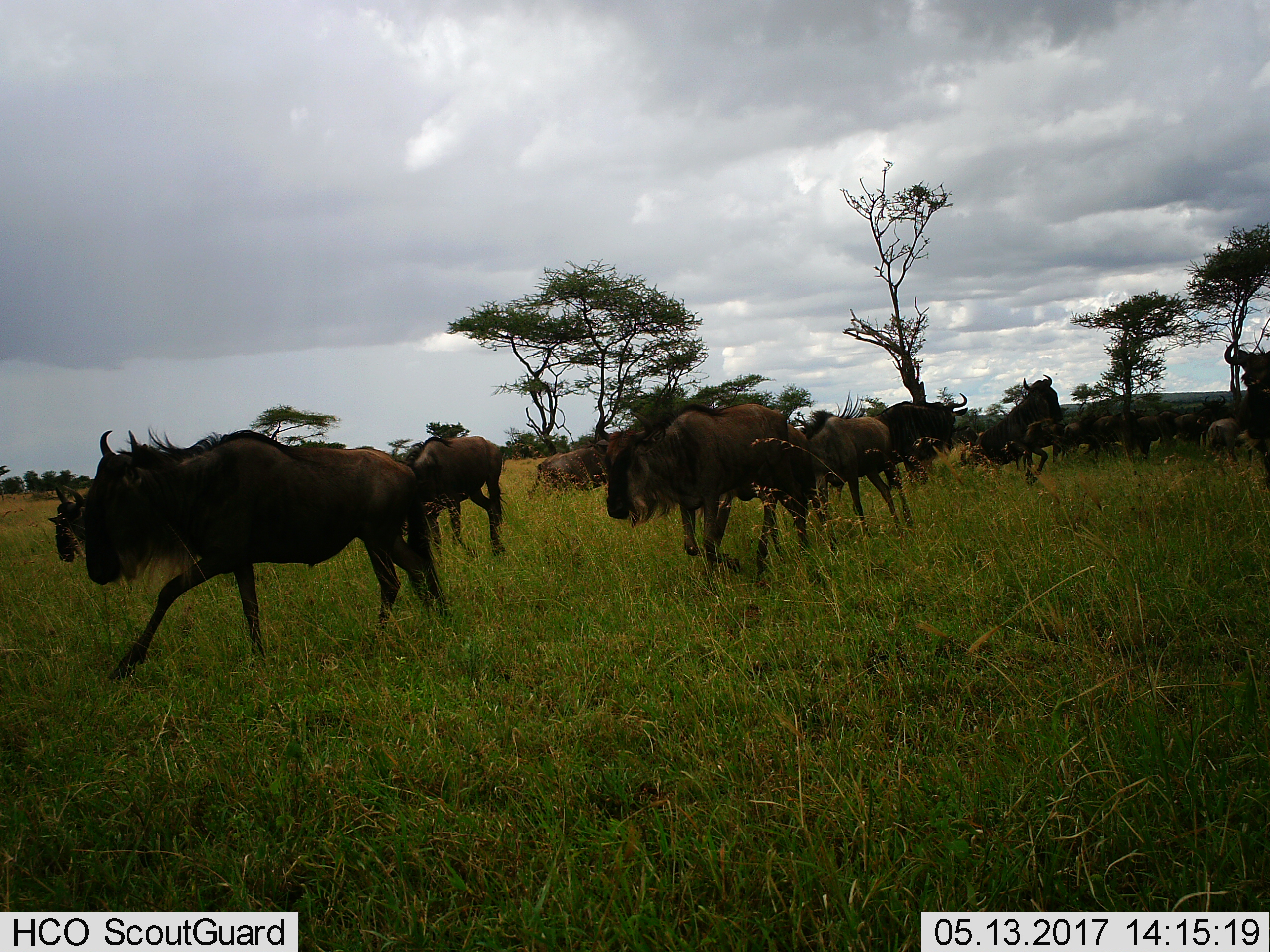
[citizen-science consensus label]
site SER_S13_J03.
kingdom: Animalia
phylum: Chordata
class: Mammalia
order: Artiodactyla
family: Bovidae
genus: Connochaetes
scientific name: Connochaetes taurinus taurinus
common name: blue wildebeest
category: wildebeestblue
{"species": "wildebeestblue (blue wildebeest) (Connochaetes taurinus taurinus)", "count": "11-50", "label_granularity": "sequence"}